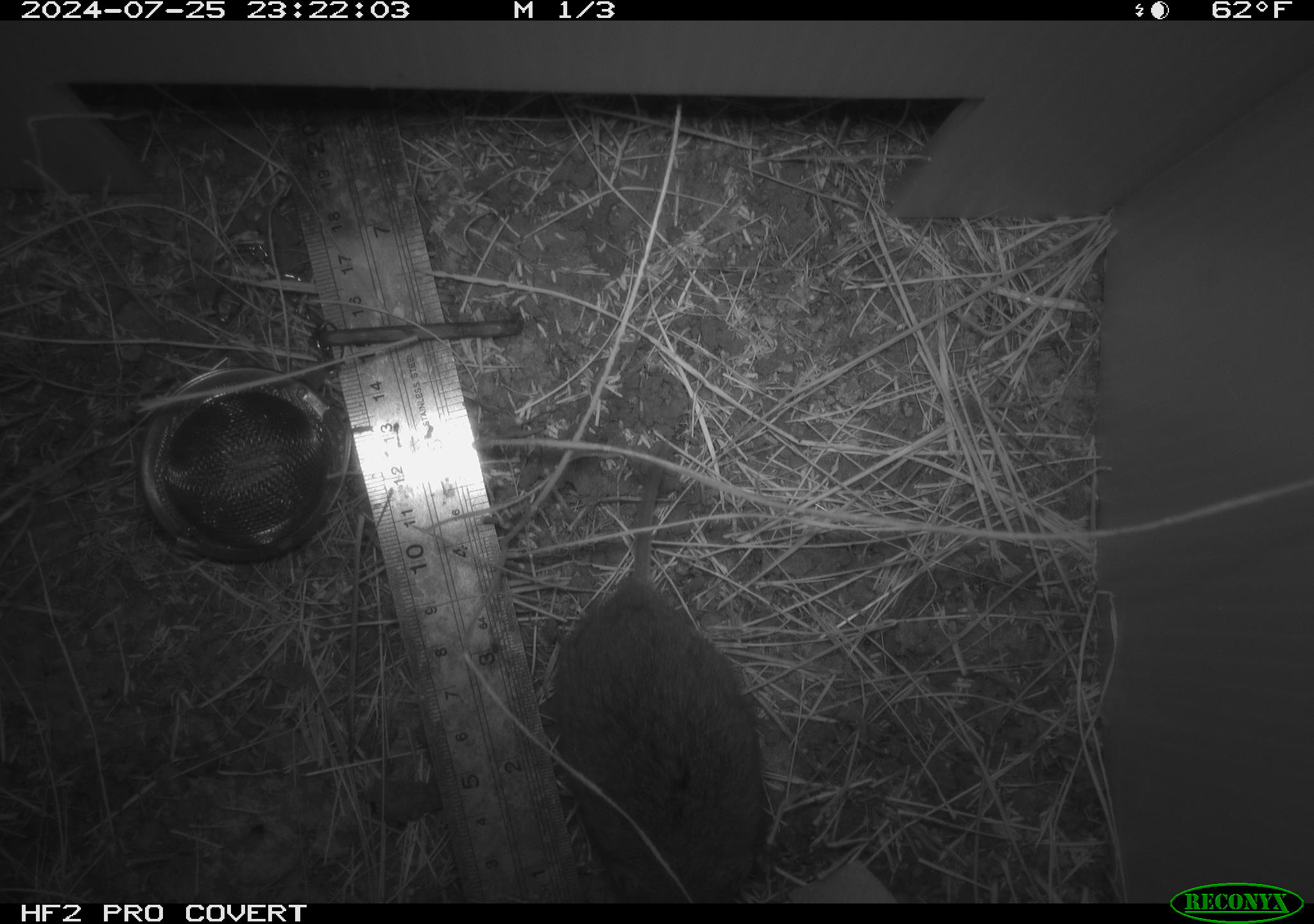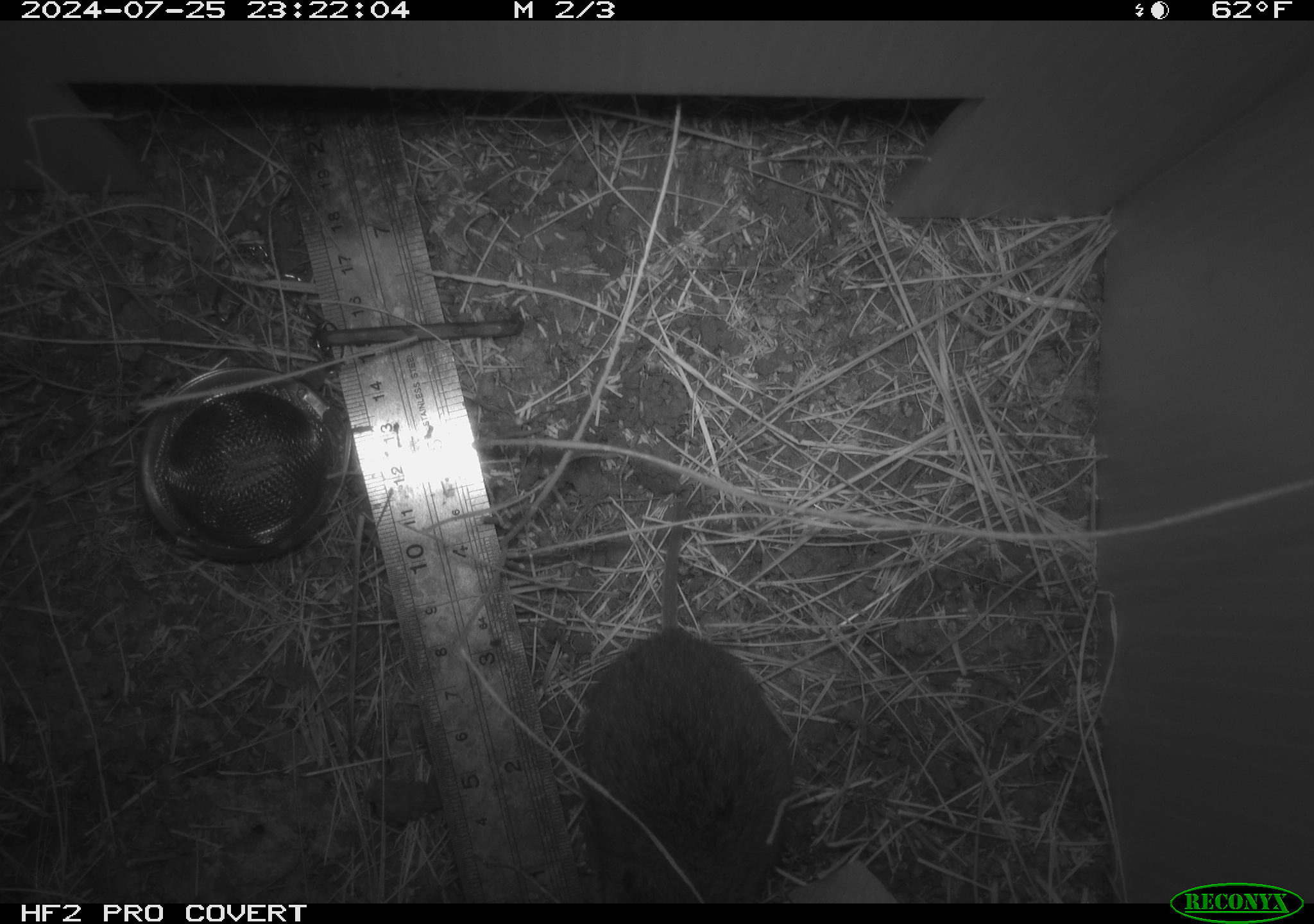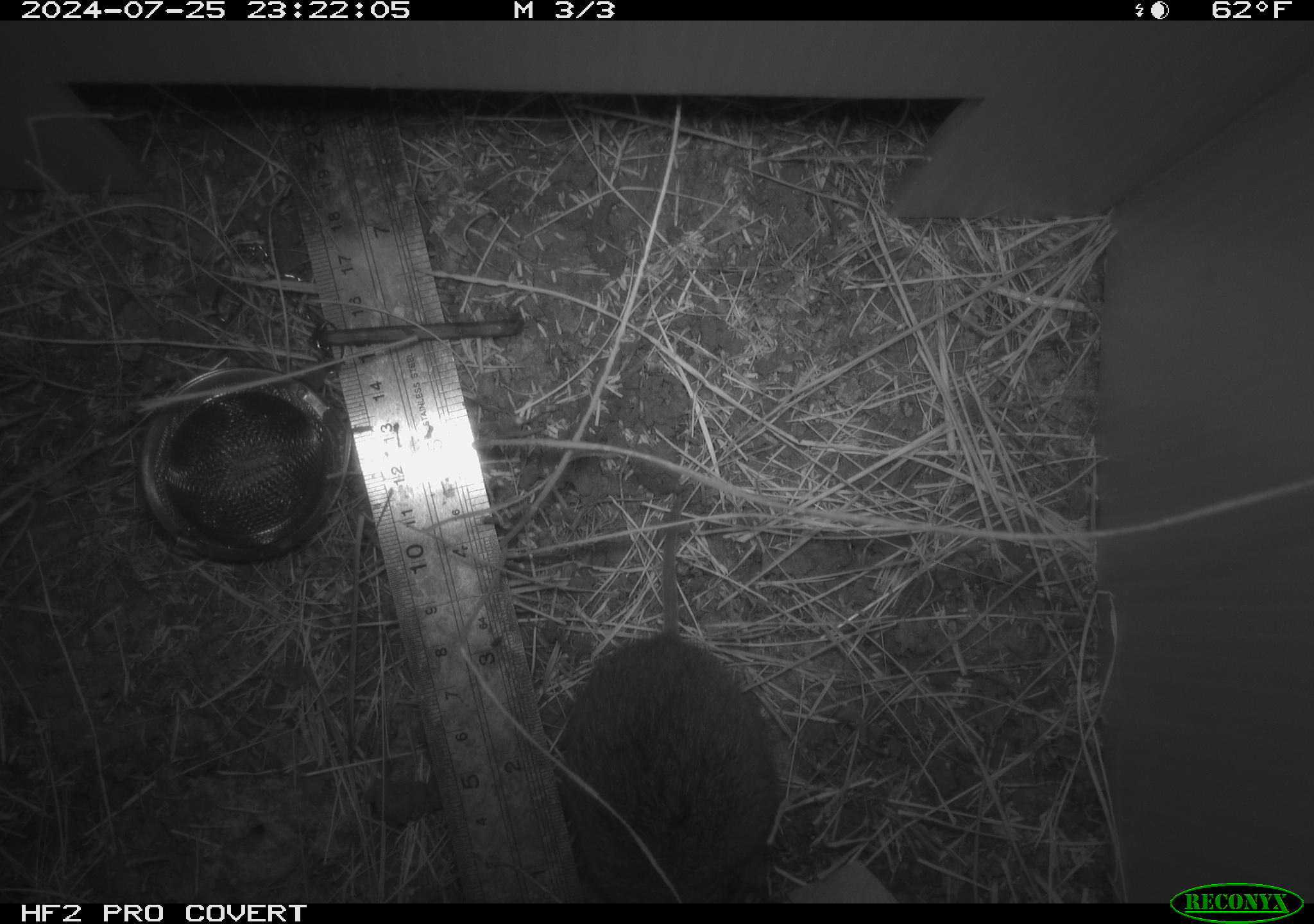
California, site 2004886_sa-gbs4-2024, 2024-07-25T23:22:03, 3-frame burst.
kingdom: Animalia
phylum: Chordata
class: Mammalia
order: Rodentia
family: Cricetidae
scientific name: Arvicolinae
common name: voles, lemmings, and muskrats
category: arvicolinae subfamily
Arvicolinae subfamily (voles, lemmings, and muskrats) (Arvicolinae).